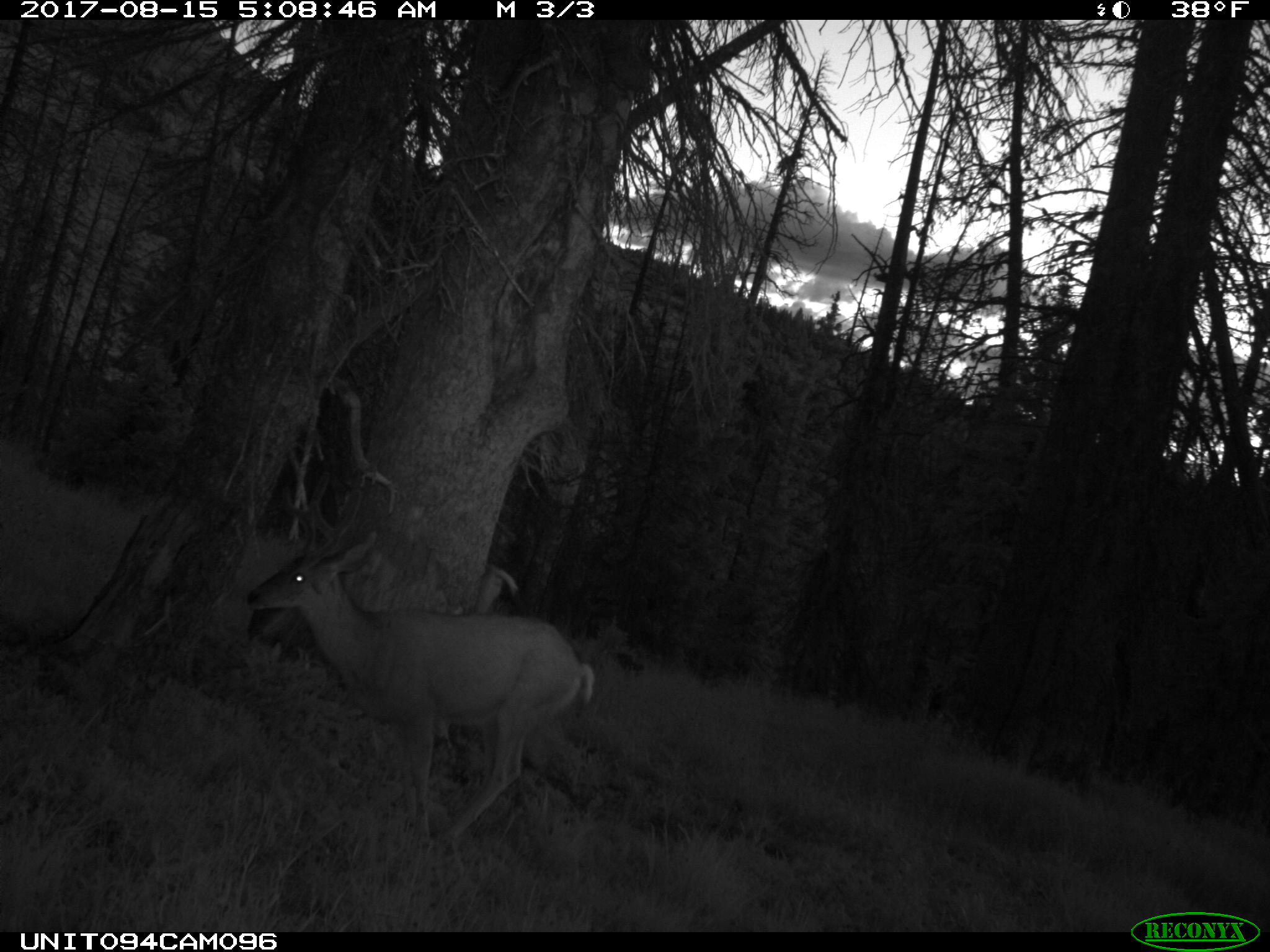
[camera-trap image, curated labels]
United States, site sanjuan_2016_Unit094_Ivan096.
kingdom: Animalia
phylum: Chordata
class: Mammalia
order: Artiodactyla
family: Cervidae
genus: Odocoileus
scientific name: Odocoileus hemionus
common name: mule deer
Odocoileus hemionus (mule deer).